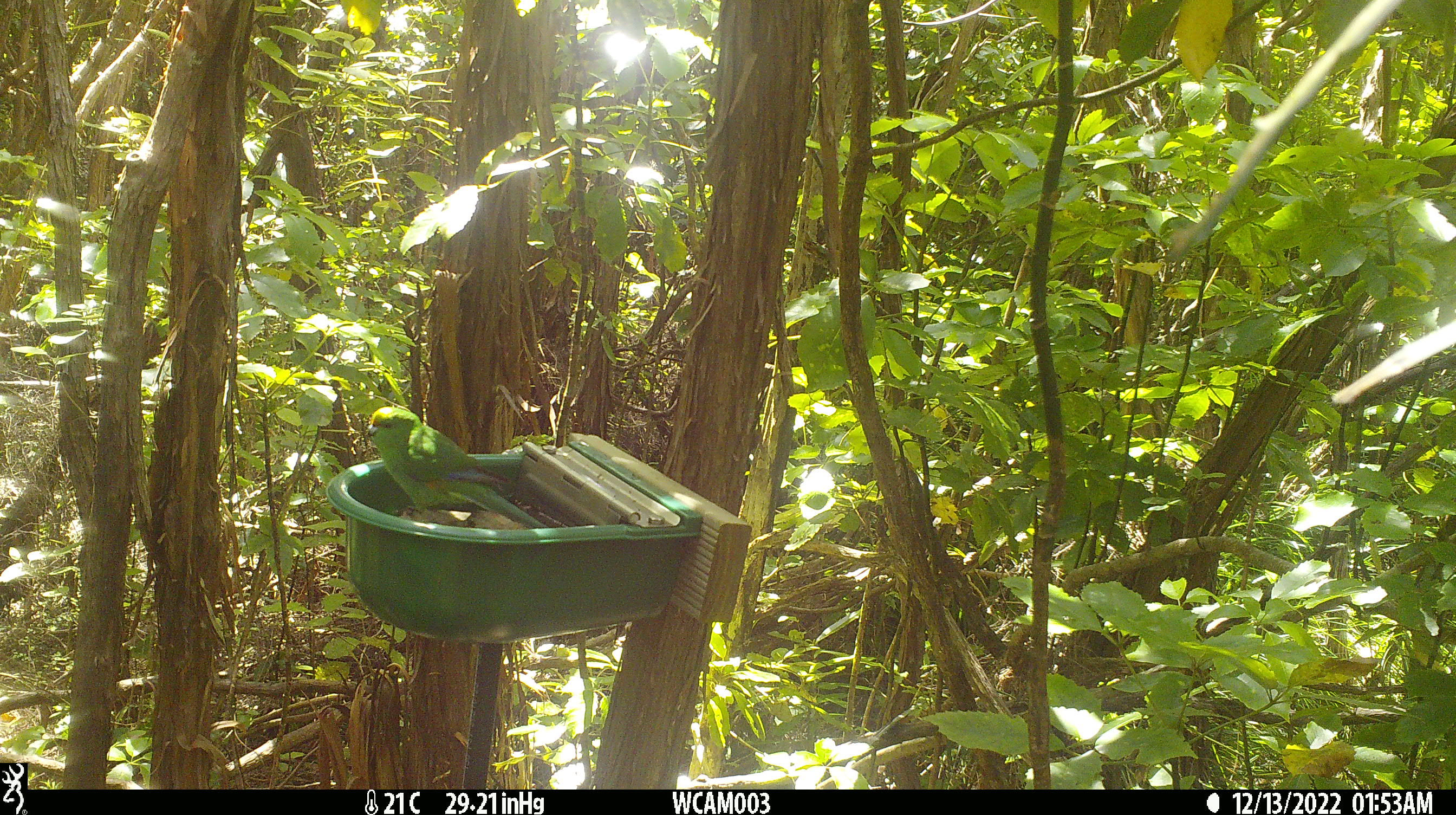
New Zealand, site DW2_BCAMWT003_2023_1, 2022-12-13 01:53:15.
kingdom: Animalia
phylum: Chordata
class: Aves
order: Psittaciformes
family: Psittaculidae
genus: Cyanoramphus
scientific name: Cyanoramphus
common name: parakeet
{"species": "parakeet (Cyanoramphus)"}